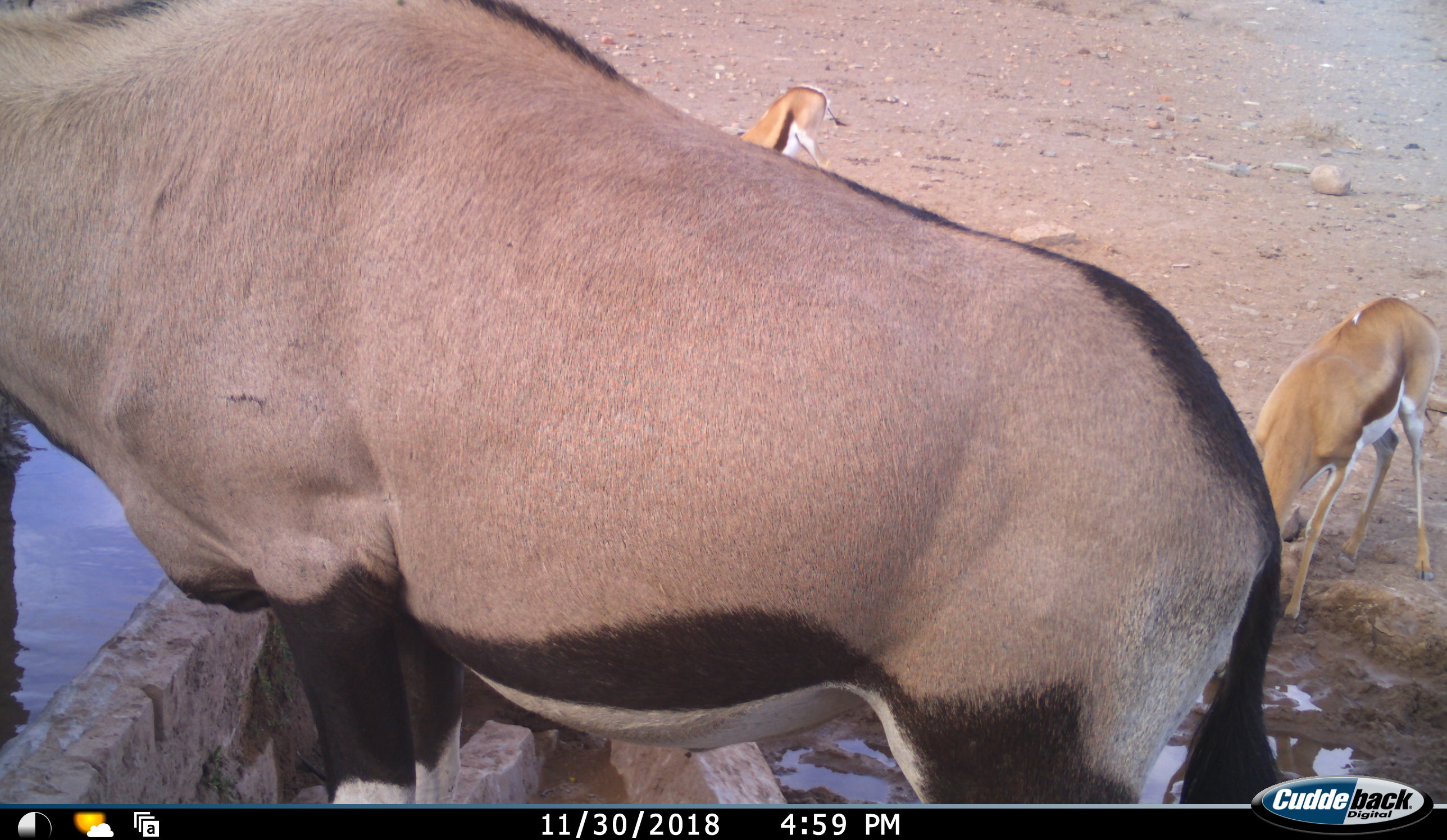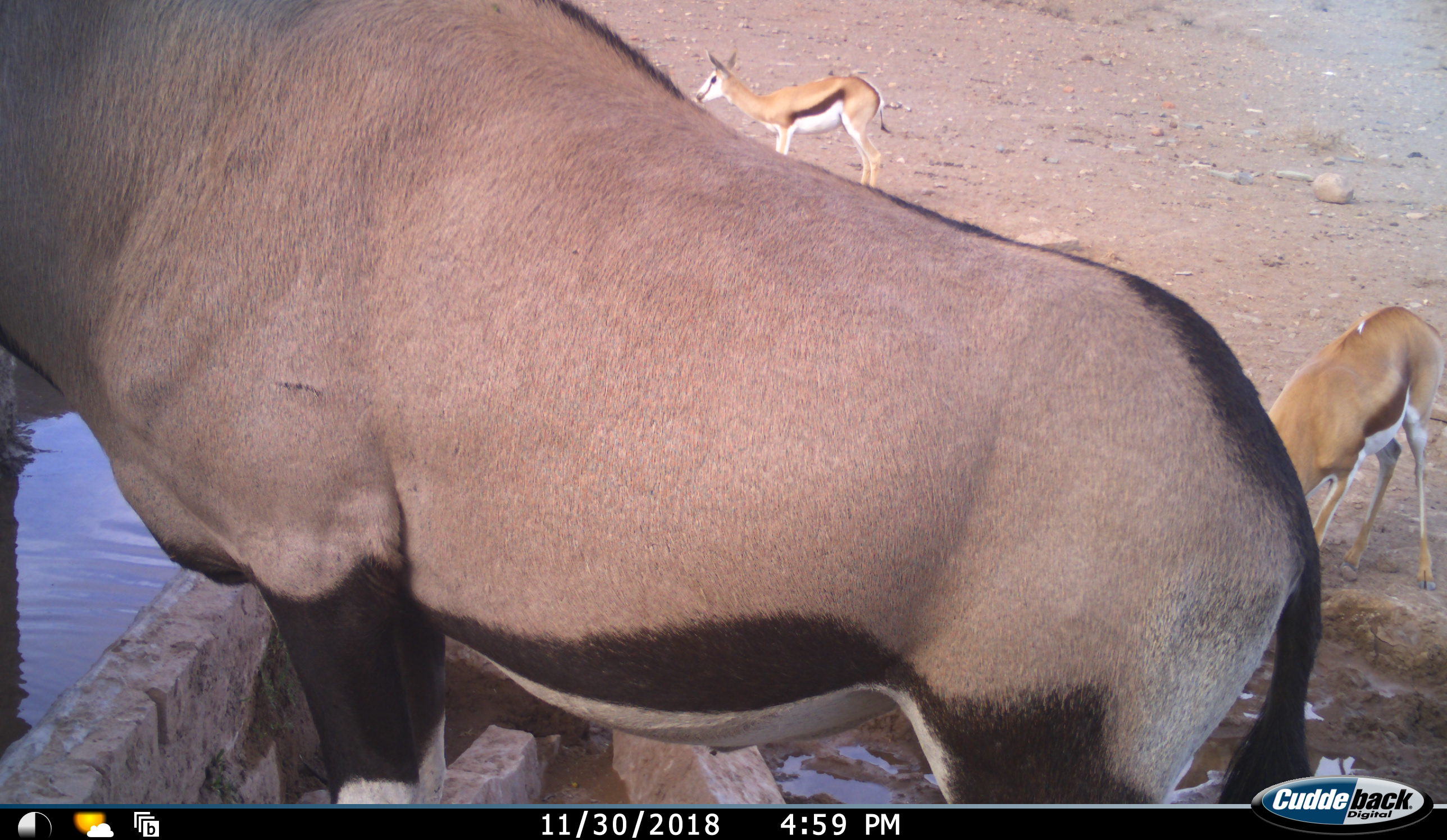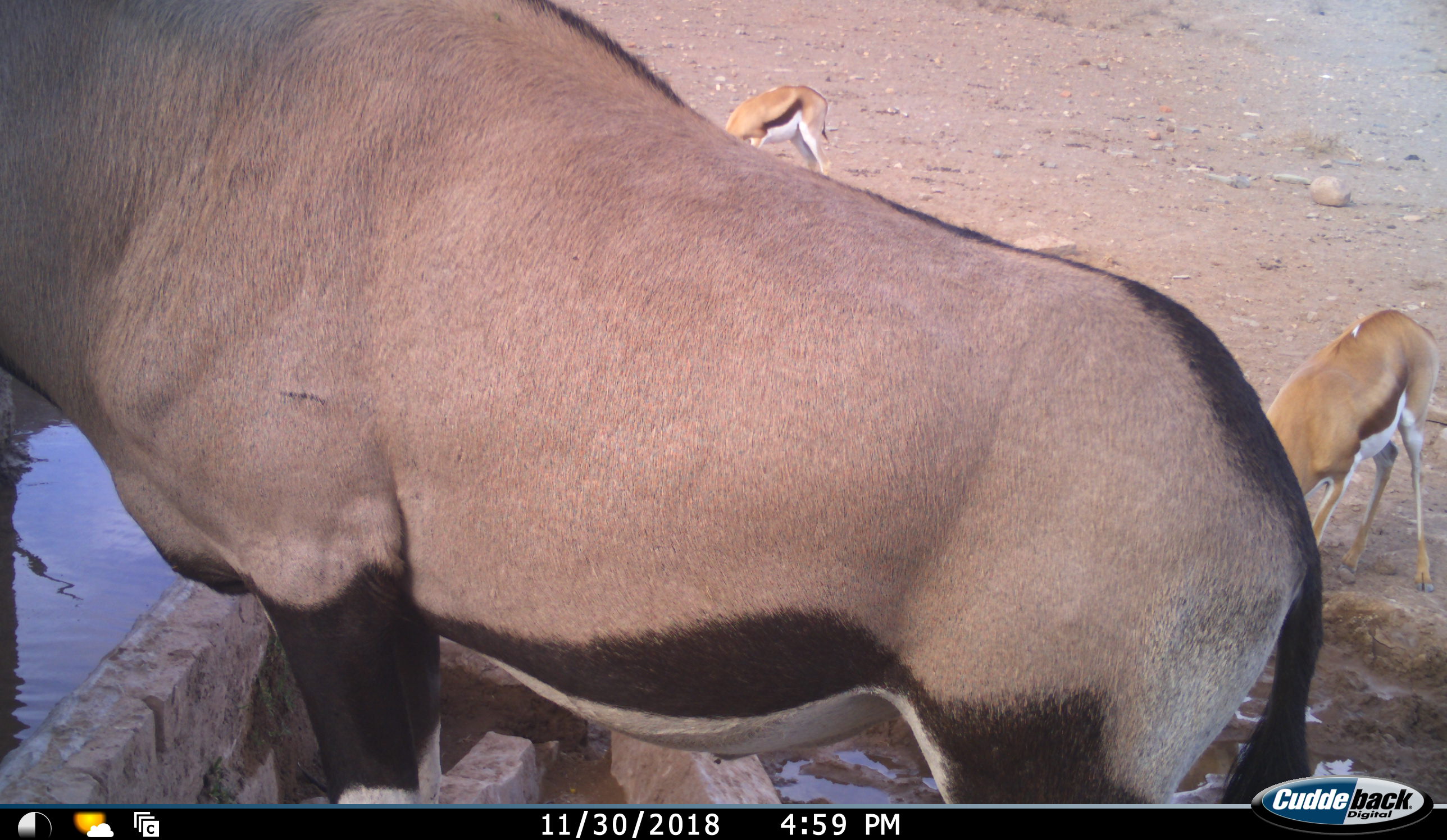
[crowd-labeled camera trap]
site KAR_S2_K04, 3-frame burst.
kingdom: Animalia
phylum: Chordata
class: Mammalia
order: Artiodactyla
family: Bovidae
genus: Oryx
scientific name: Oryx gazella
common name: gemsbok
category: oryx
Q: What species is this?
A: Oryx (gemsbok) (Oryx gazella).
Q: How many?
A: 1.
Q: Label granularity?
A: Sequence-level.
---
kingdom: Animalia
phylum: Chordata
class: Mammalia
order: Artiodactyla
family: Bovidae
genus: Antidorcas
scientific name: Antidorcas marsupialis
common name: springbok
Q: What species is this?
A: Springbok (Antidorcas marsupialis).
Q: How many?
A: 2.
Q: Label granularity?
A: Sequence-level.